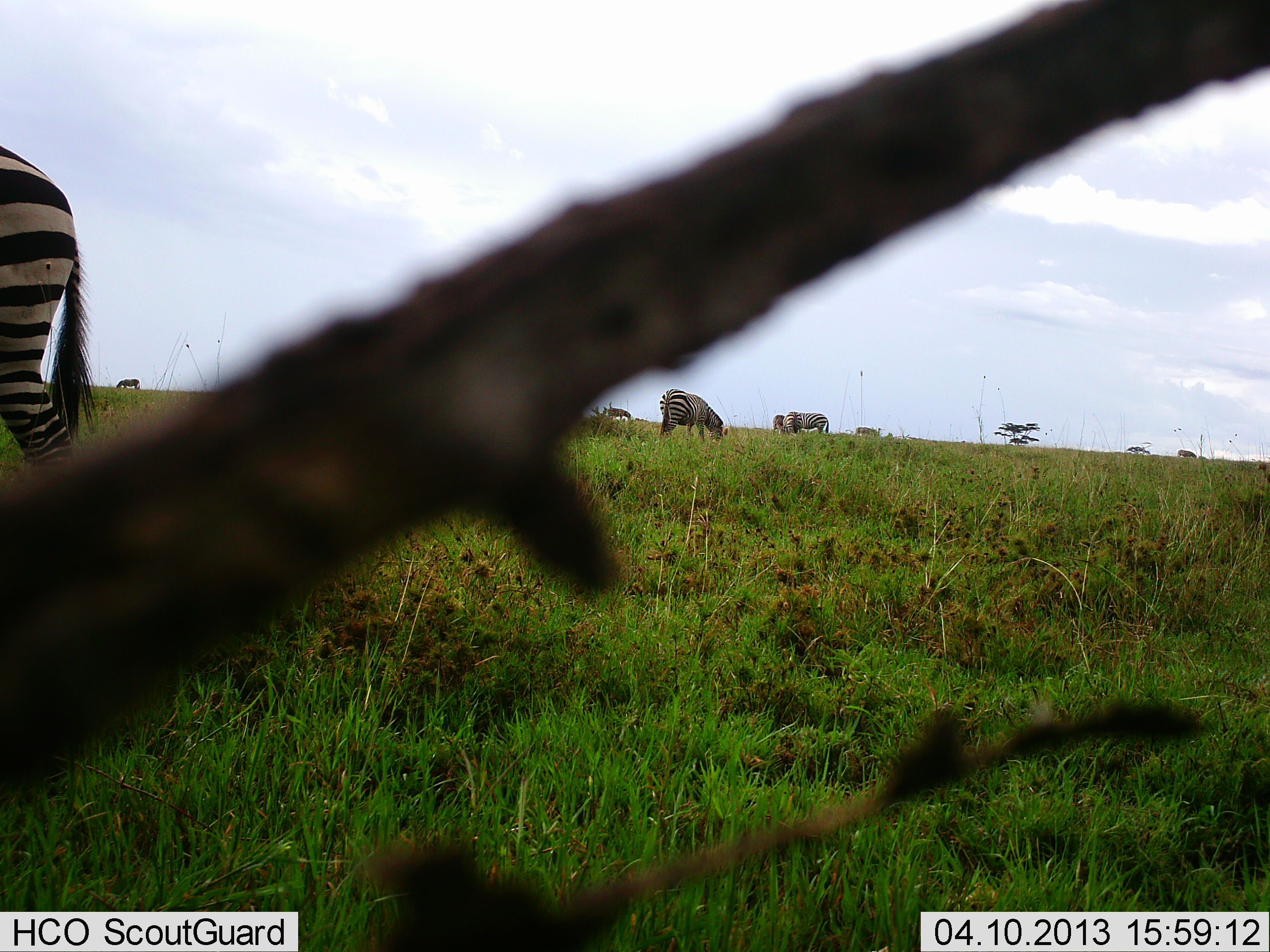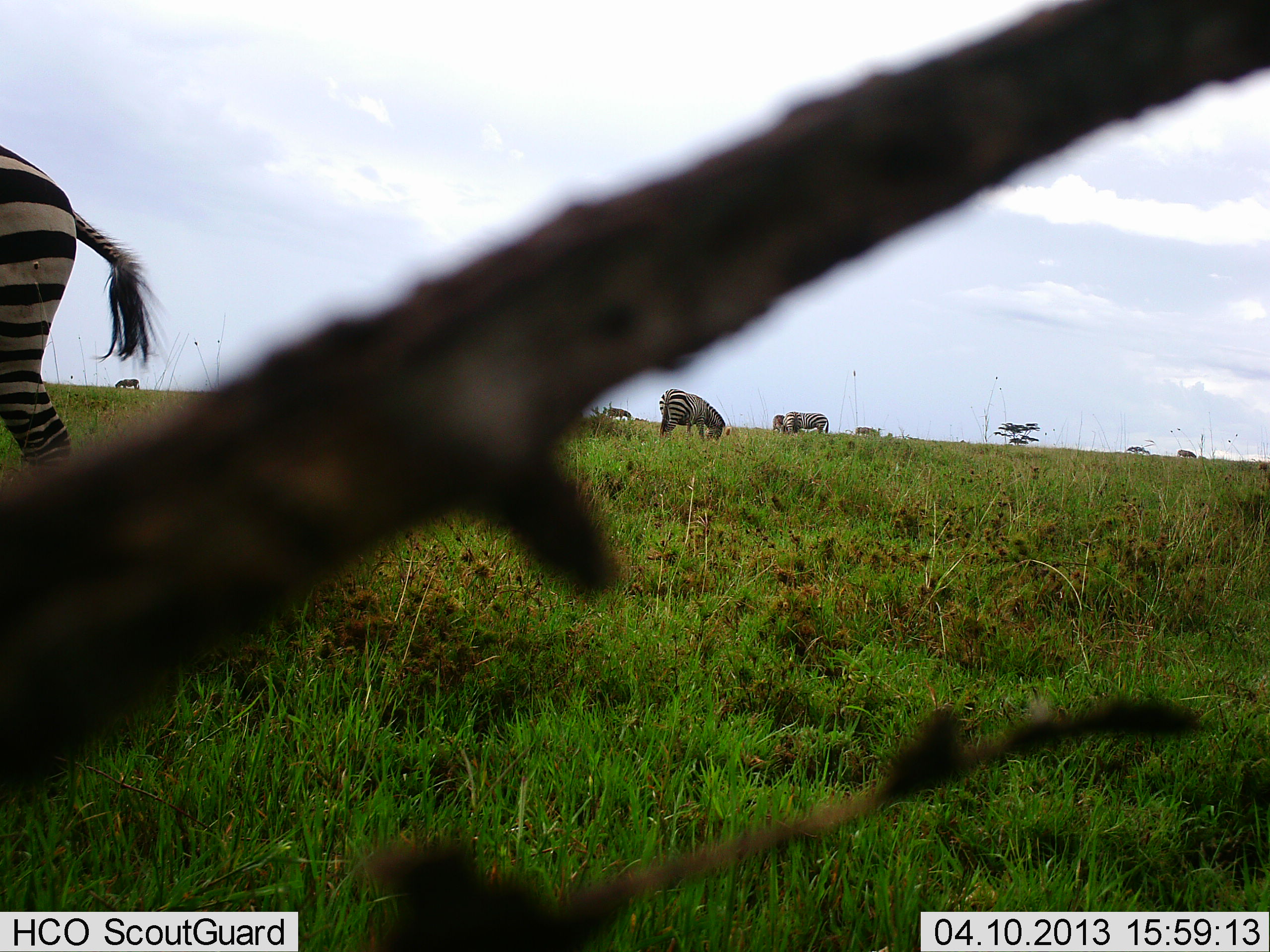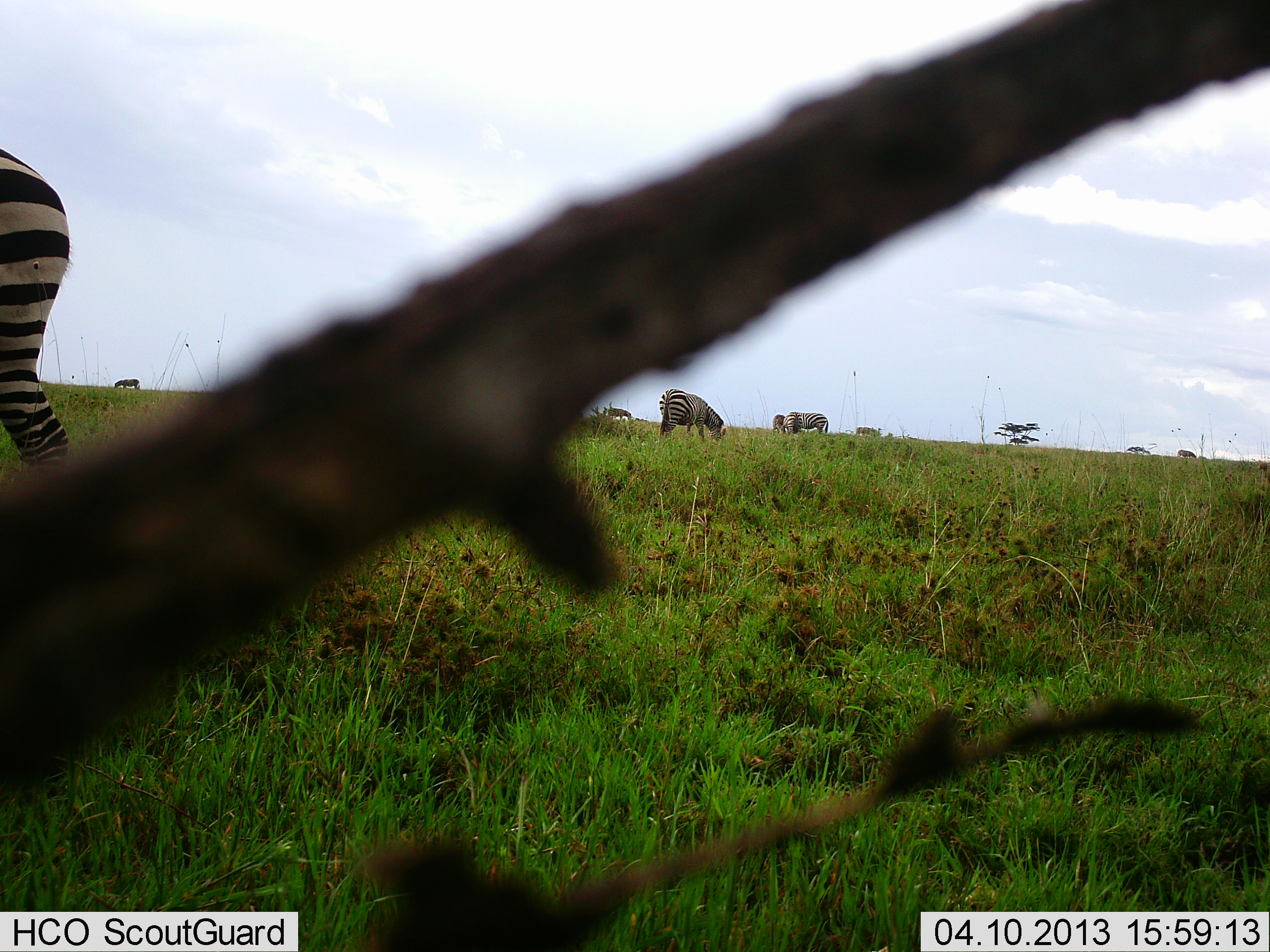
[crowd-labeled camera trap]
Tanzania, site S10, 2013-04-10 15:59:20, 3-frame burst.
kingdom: Animalia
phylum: Chordata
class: Mammalia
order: Perissodactyla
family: Equidae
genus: Equus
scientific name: Equus quagga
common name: plains zebra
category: zebra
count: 6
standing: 53%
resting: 9%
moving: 16%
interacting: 0%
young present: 0%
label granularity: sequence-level